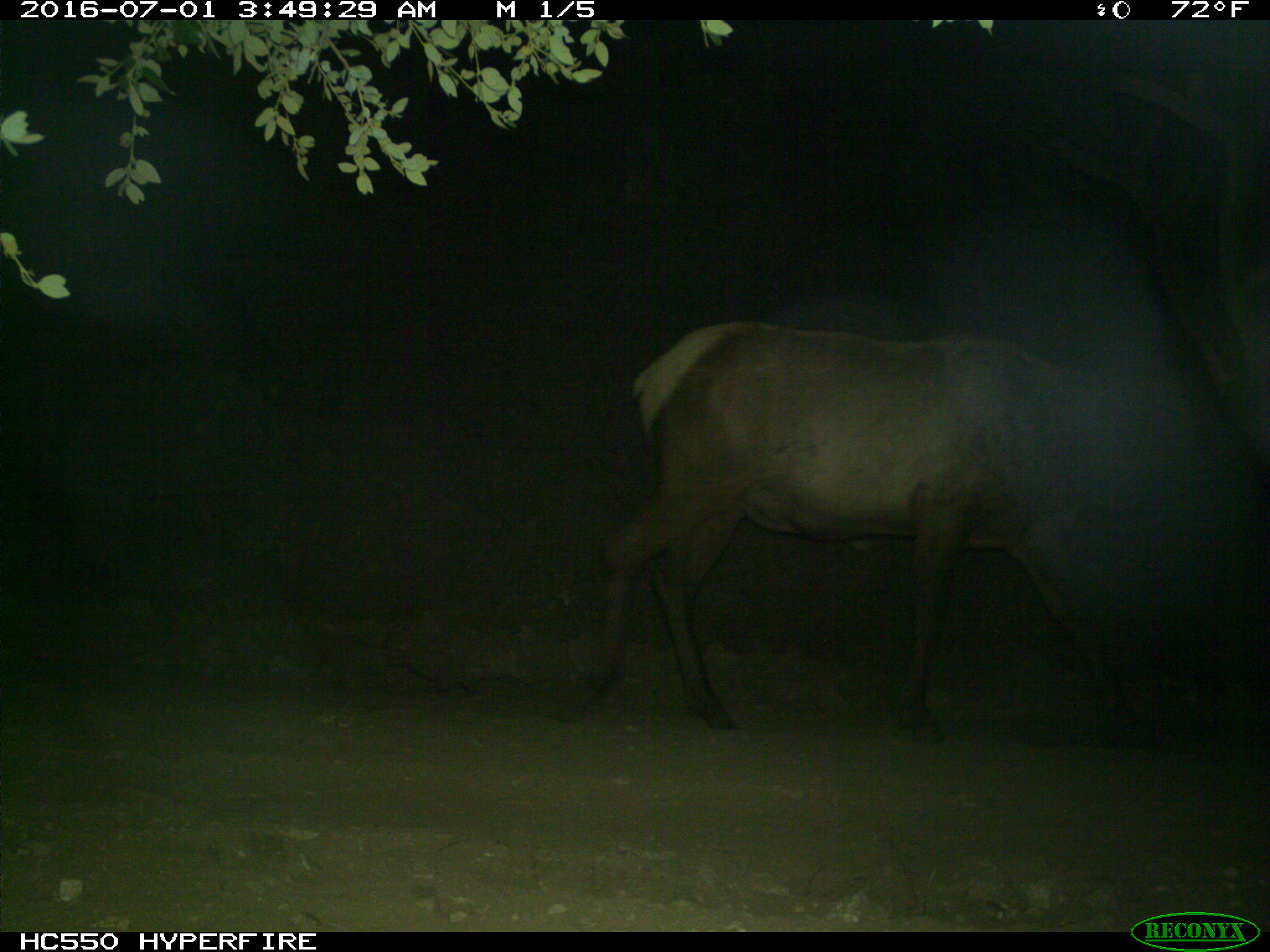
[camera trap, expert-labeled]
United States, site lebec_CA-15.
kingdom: Animalia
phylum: Chordata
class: Mammalia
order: Artiodactyla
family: Cervidae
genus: Cervus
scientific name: Cervus canadensis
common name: elk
Cervus canadensis (elk).